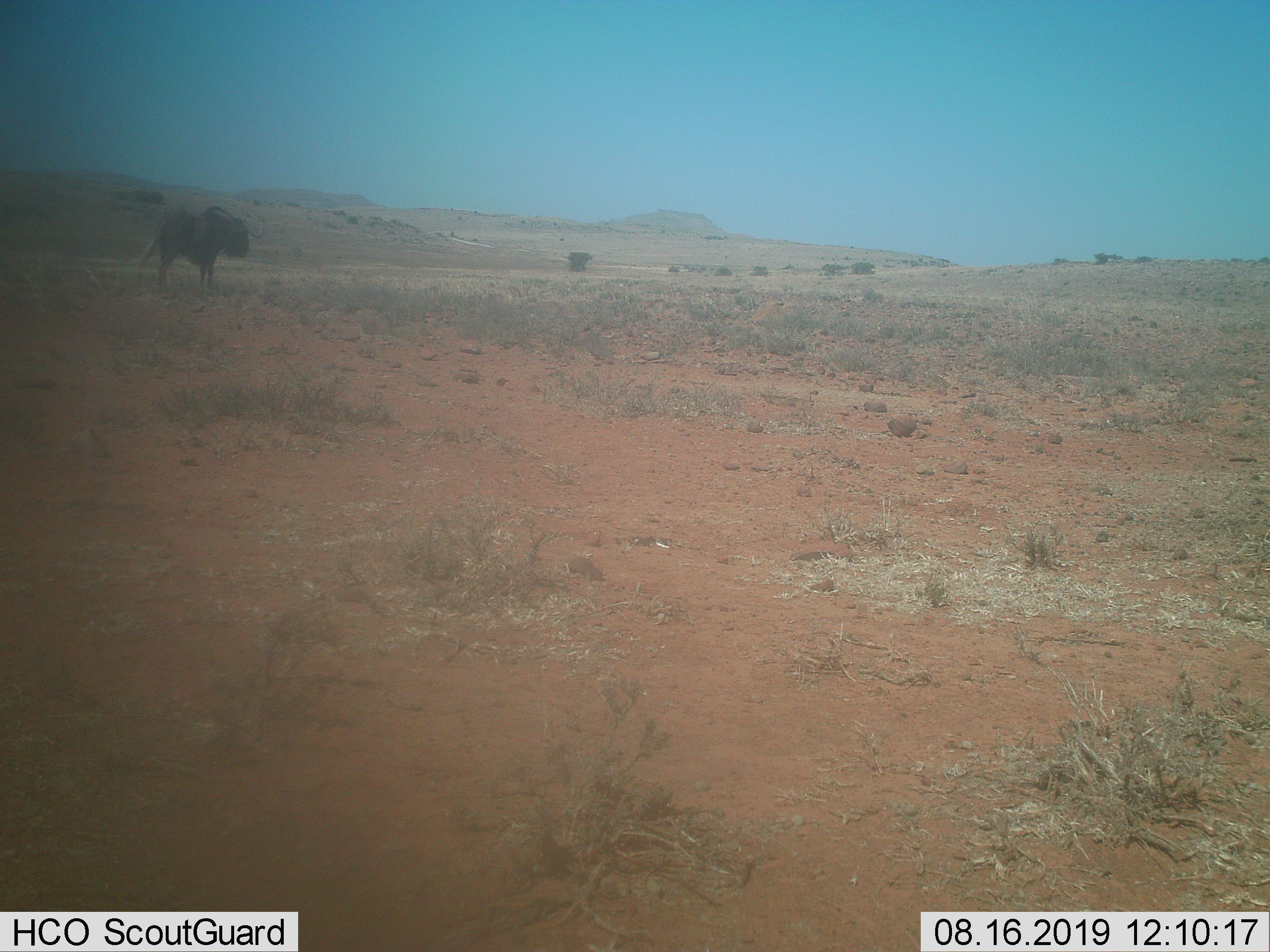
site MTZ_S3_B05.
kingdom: Animalia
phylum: Chordata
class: Mammalia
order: Artiodactyla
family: Bovidae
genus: Connochaetes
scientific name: Connochaetes gnou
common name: black wildebeest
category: wildebeestblack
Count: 1.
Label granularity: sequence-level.